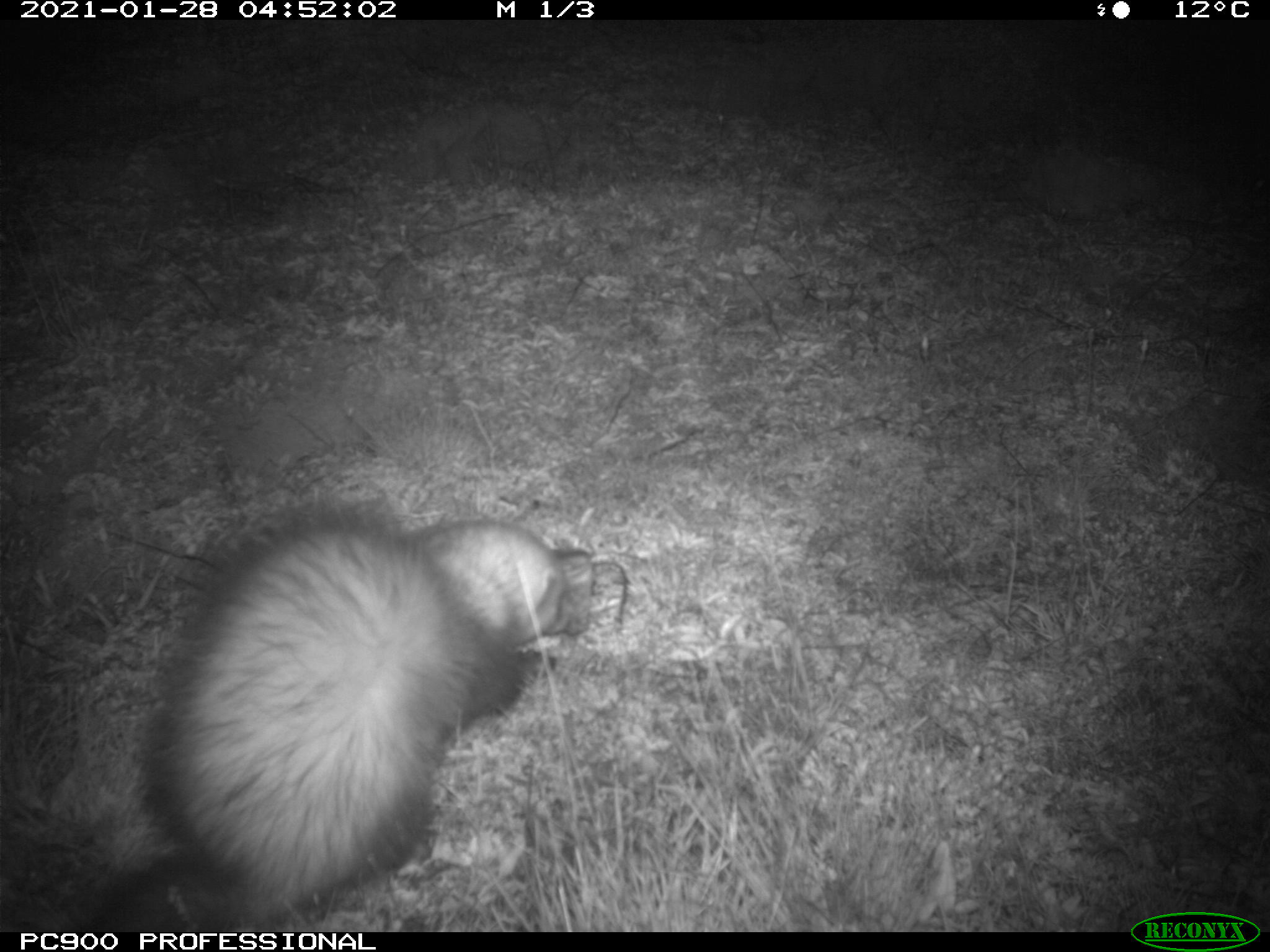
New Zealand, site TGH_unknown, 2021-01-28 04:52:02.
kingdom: Animalia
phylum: Chordata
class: Mammalia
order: Carnivora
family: Mustelidae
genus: Mustela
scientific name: Mustela furo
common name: ferret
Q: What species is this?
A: Ferret (Mustela furo).